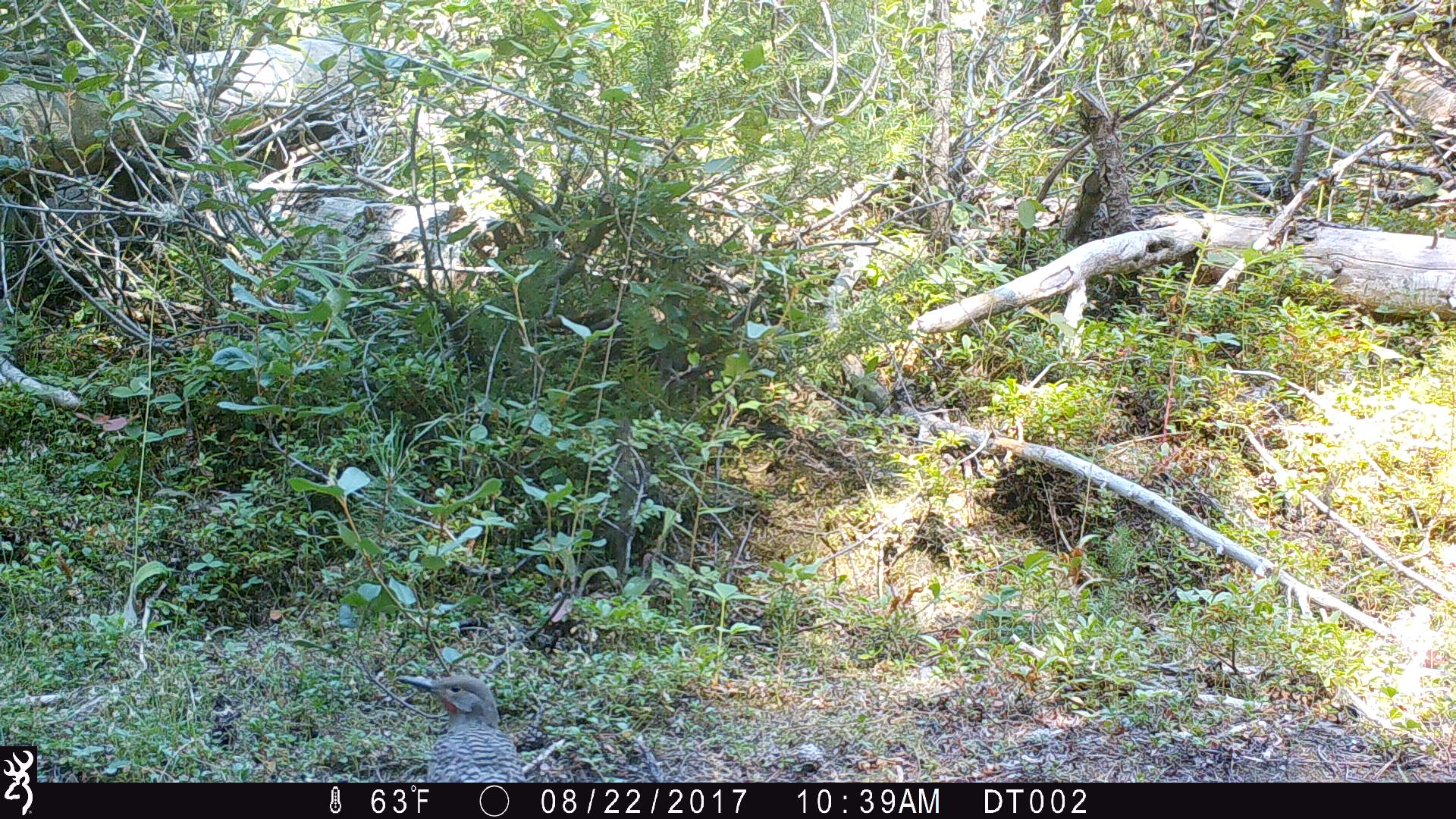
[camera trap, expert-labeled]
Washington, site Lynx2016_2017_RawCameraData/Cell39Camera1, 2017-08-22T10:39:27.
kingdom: Animalia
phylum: Chordata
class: Aves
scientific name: Aves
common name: birds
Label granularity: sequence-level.